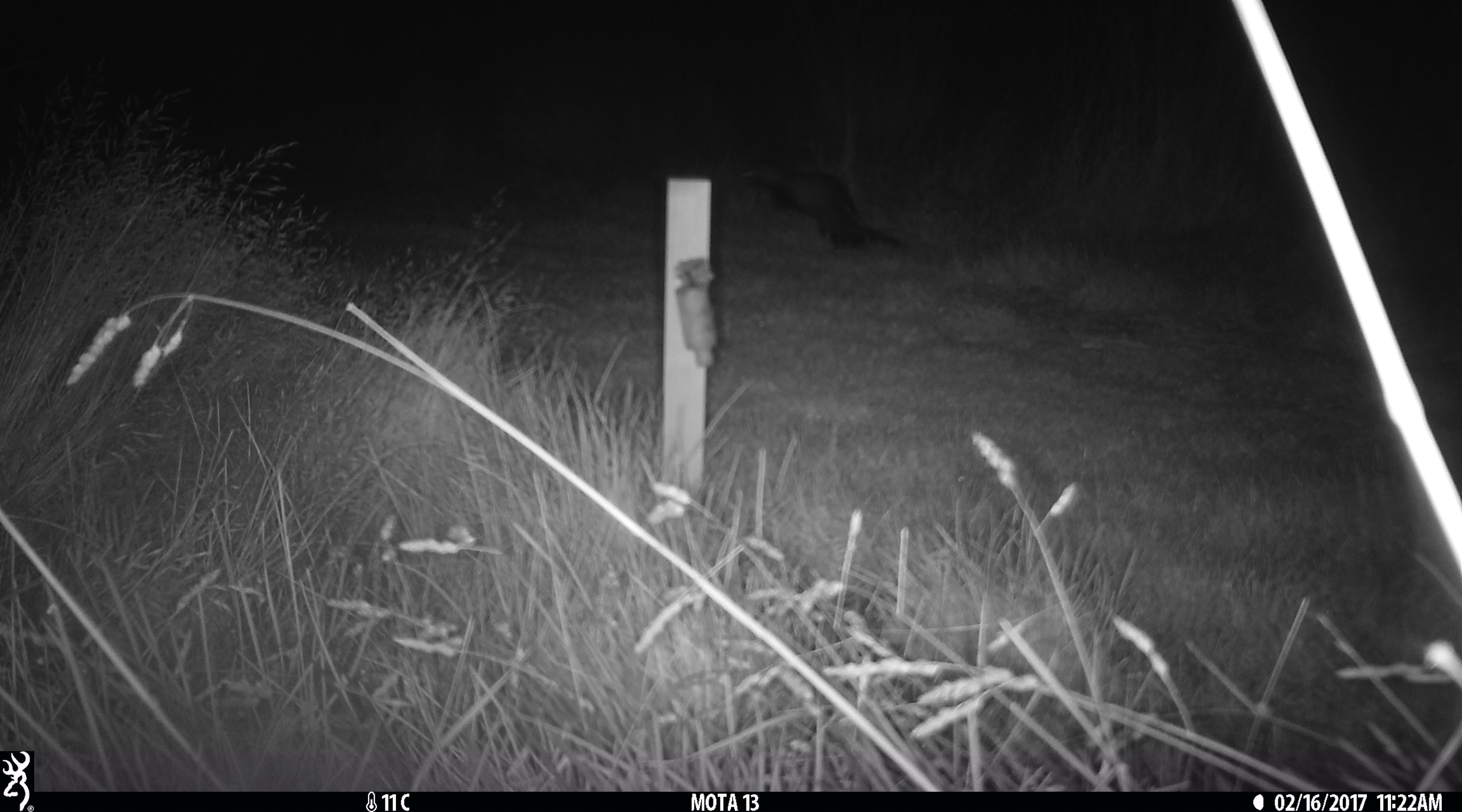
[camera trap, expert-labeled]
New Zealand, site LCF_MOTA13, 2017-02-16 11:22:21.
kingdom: Animalia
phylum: Chordata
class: Mammalia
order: Carnivora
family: Mustelidae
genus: Mustela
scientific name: Mustela furo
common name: ferret